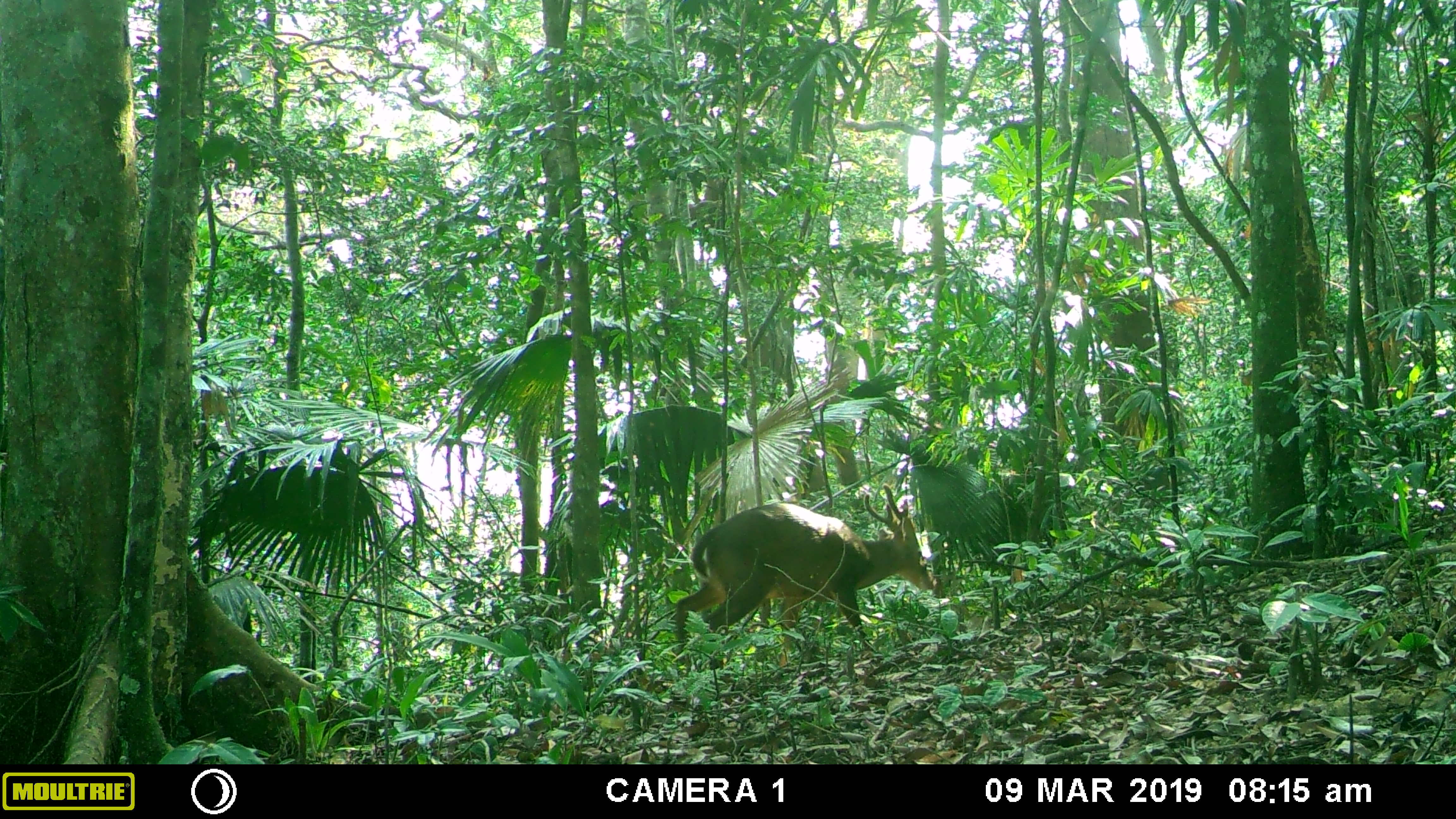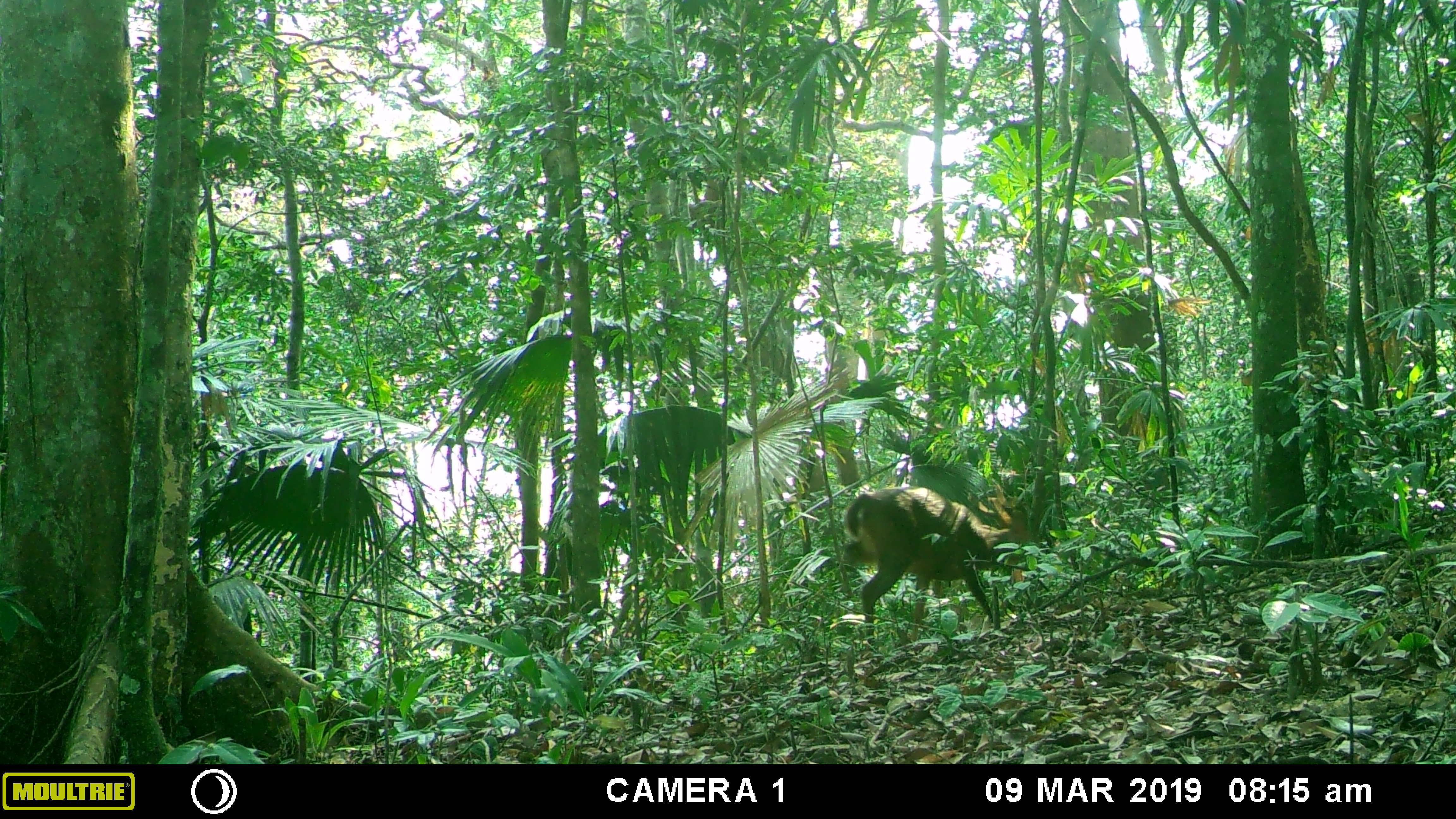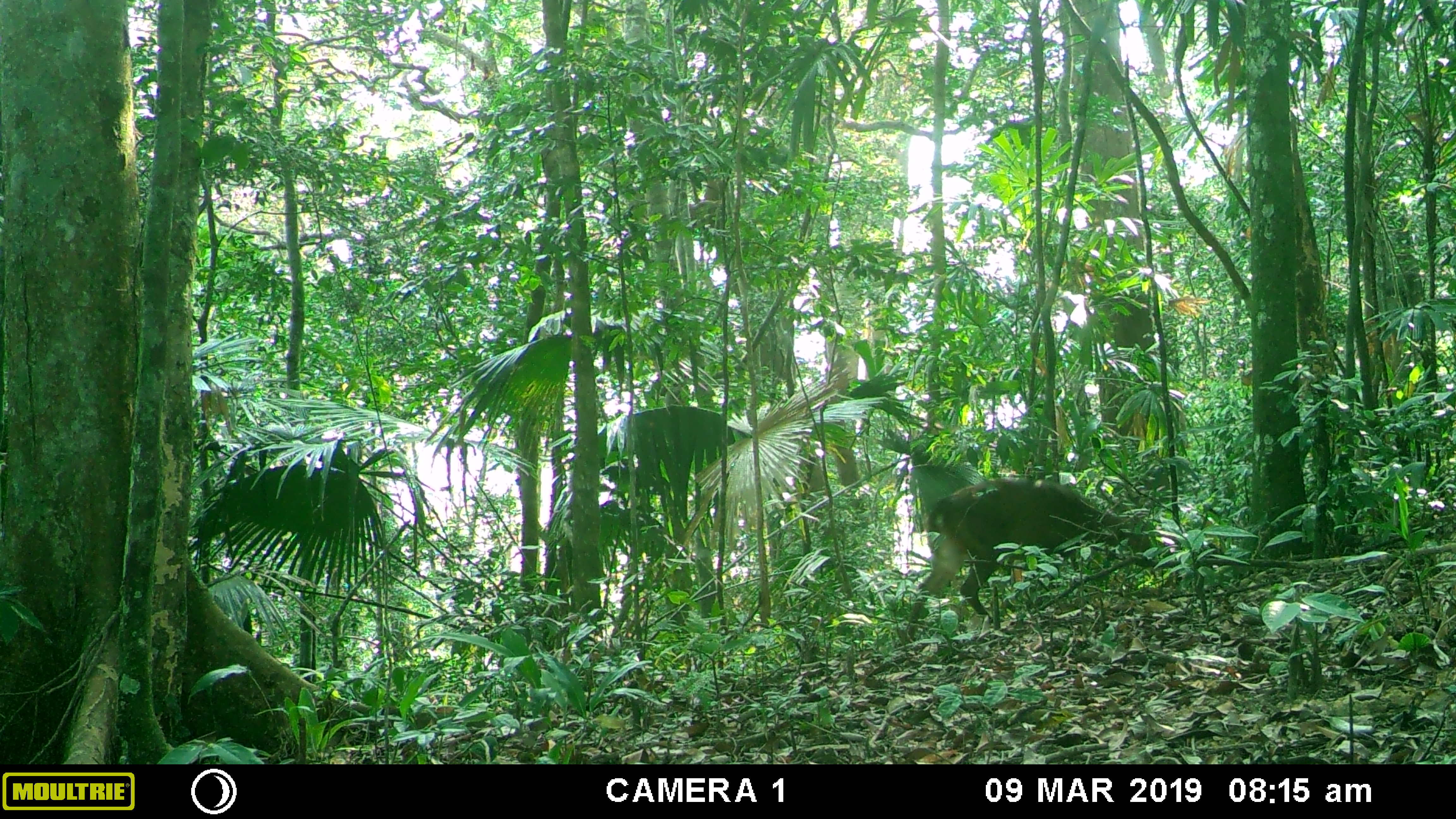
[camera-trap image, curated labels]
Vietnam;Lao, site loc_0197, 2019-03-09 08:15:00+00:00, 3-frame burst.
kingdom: Animalia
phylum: Chordata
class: Mammalia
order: Artiodactyla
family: Cervidae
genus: Muntiacus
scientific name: Muntiacus vuquangensis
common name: large-antlered muntjac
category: large antlered muntjac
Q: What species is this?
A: Large antlered muntjac (large-antlered muntjac) (Muntiacus vuquangensis).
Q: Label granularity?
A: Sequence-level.